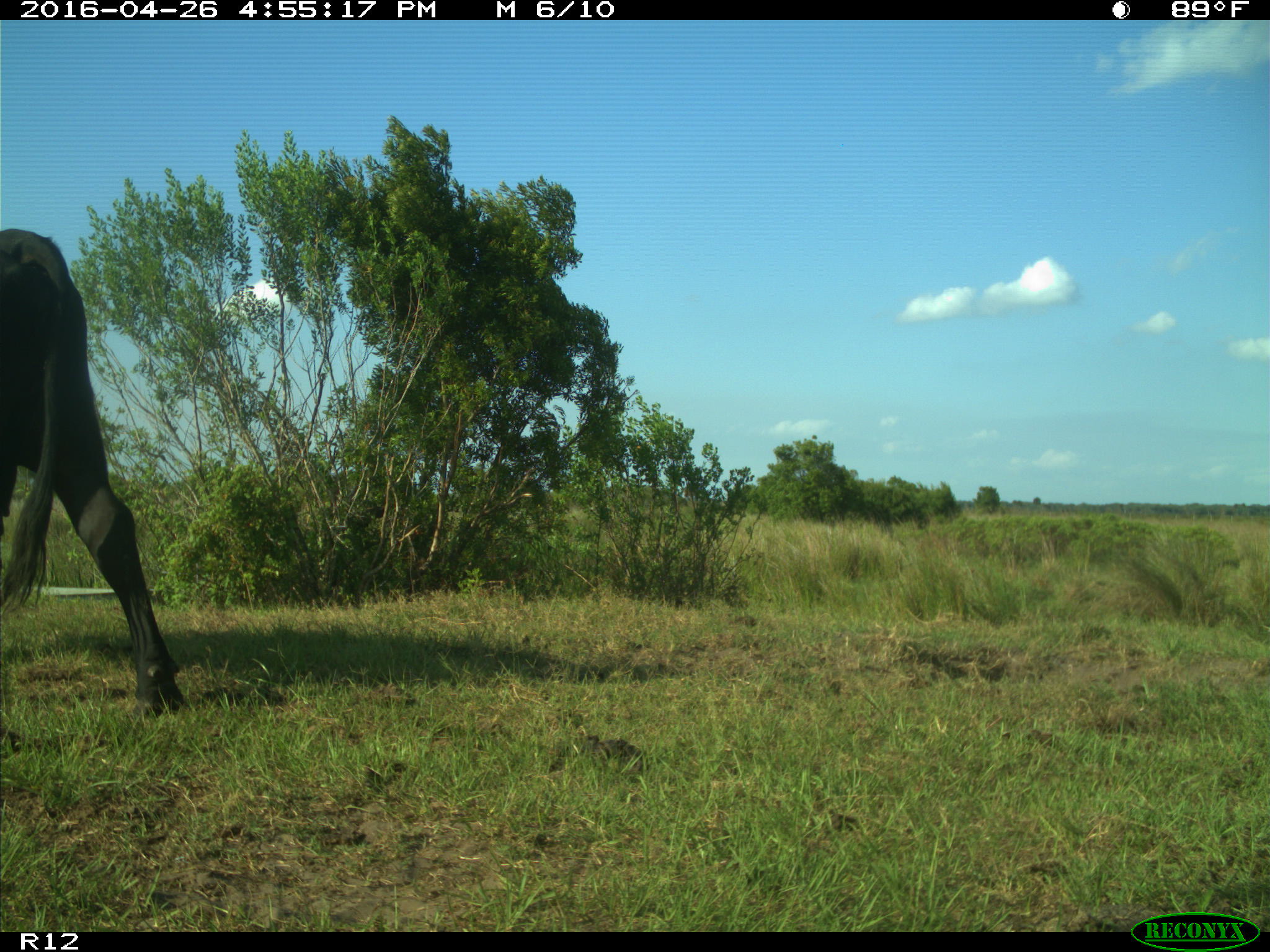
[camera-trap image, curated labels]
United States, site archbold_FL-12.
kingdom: Animalia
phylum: Chordata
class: Mammalia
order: Artiodactyla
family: Bovidae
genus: Bos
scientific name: Bos taurus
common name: domestic cow